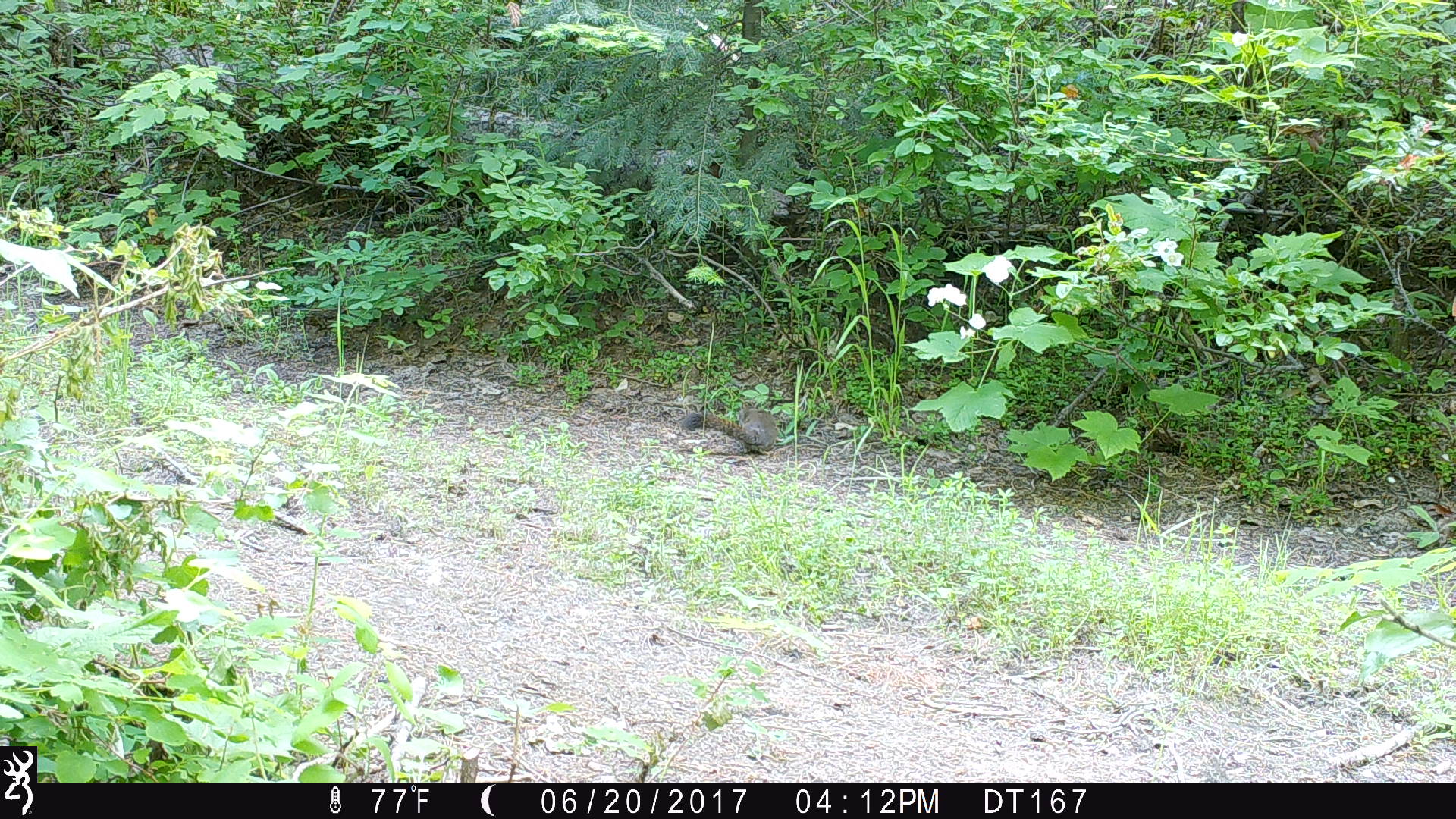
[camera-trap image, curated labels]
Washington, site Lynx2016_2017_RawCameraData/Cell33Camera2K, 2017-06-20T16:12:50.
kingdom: Animalia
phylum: Chordata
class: Mammalia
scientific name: Mammalia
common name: small mammal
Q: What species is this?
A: Small mammal (Mammalia).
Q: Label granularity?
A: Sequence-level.